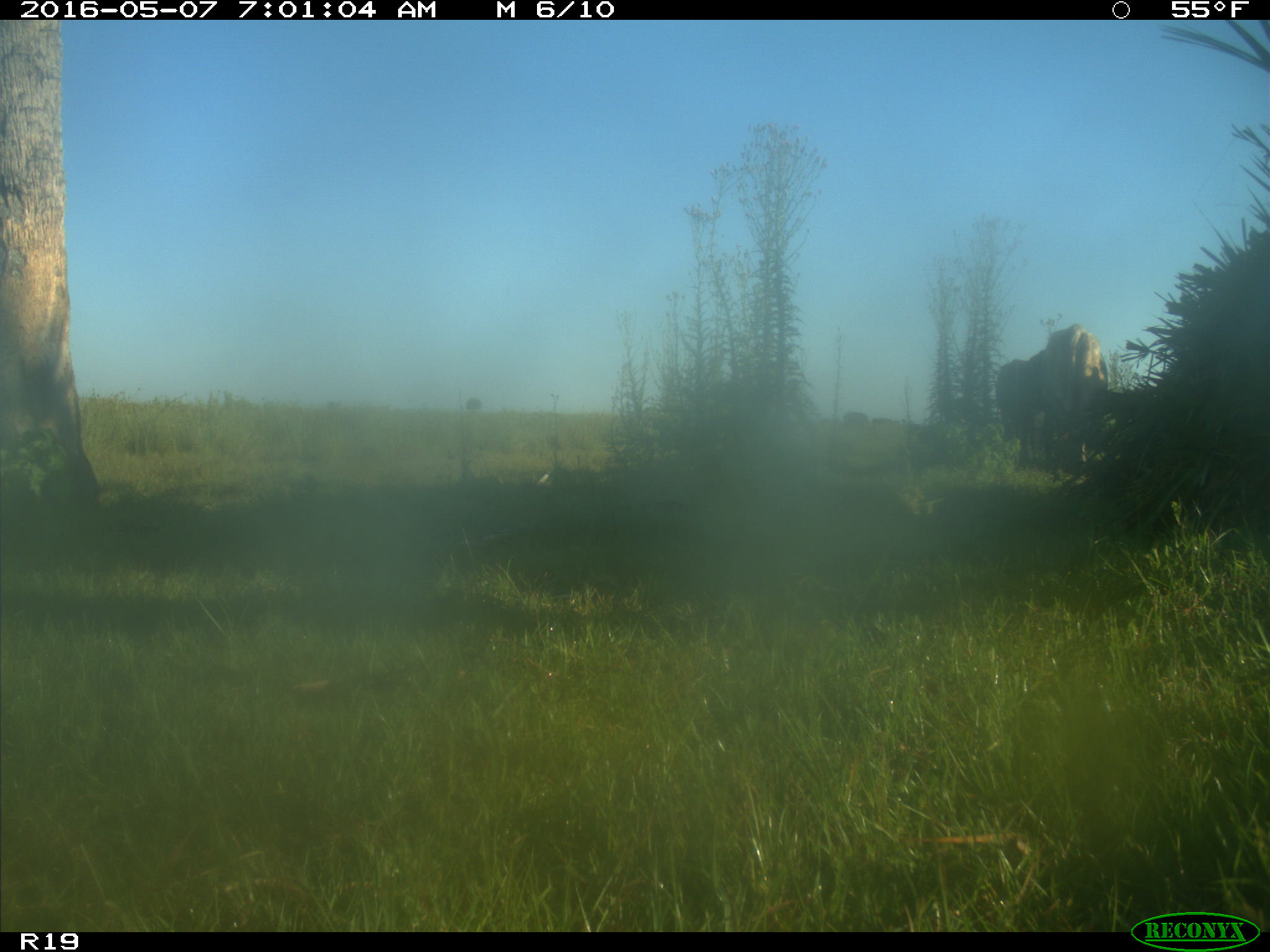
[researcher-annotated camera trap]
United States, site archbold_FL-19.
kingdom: Animalia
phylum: Chordata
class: Mammalia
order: Artiodactyla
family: Bovidae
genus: Bos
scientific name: Bos taurus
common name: domestic cow